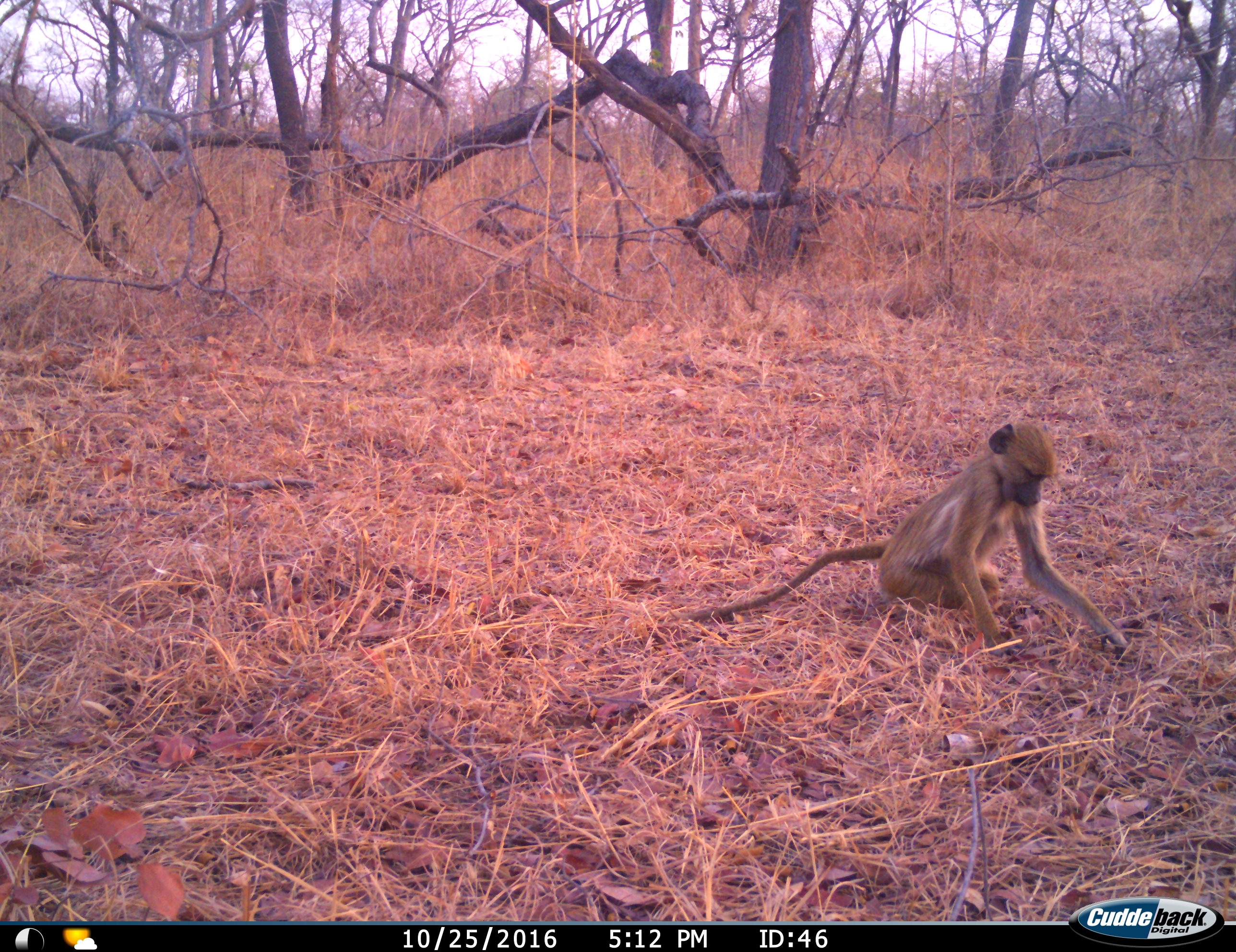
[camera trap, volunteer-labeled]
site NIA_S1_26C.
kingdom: Animalia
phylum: Chordata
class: Mammalia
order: Primates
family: Cercopithecidae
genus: Papio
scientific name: Papio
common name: baboon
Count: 1.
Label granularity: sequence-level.